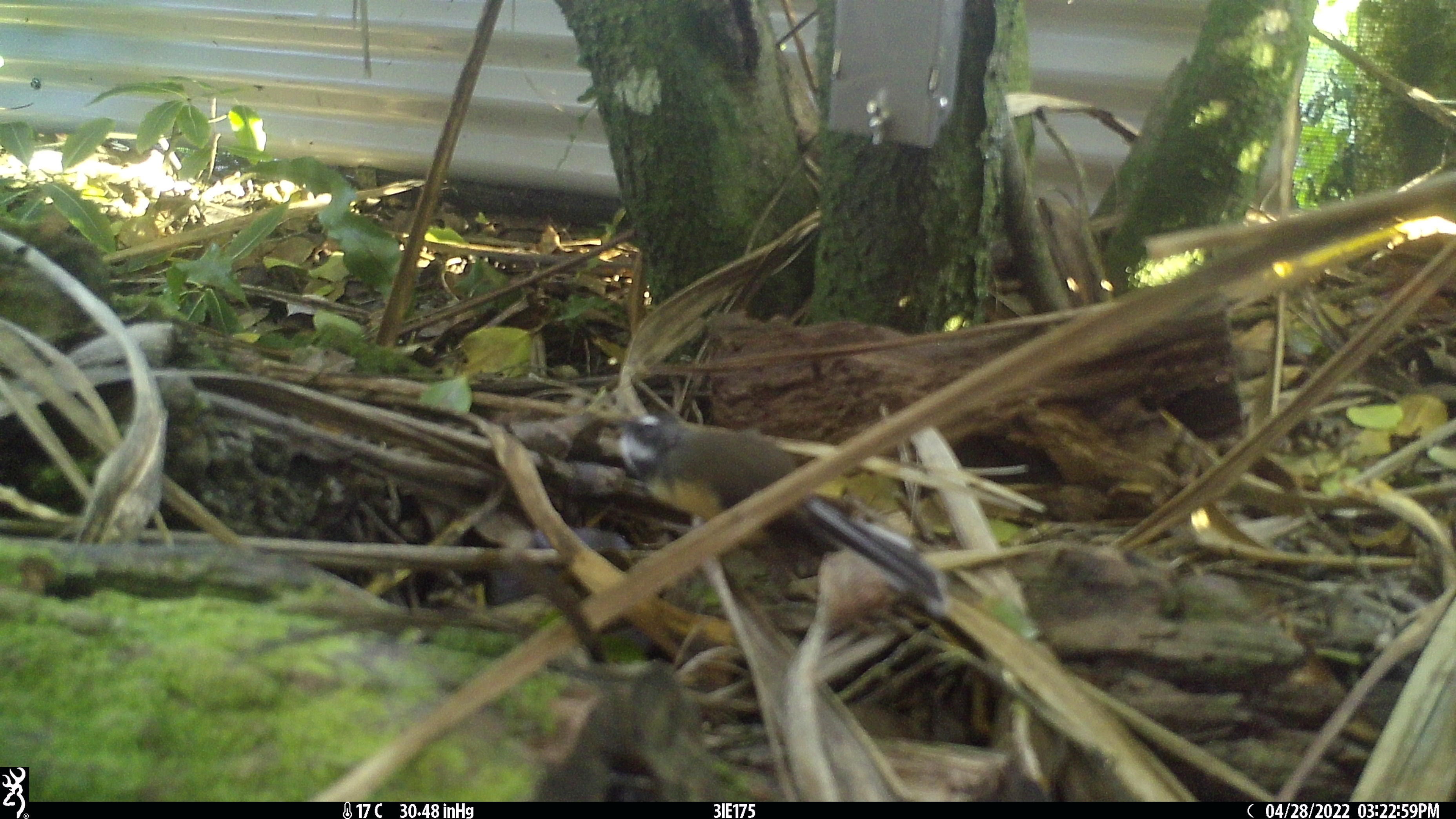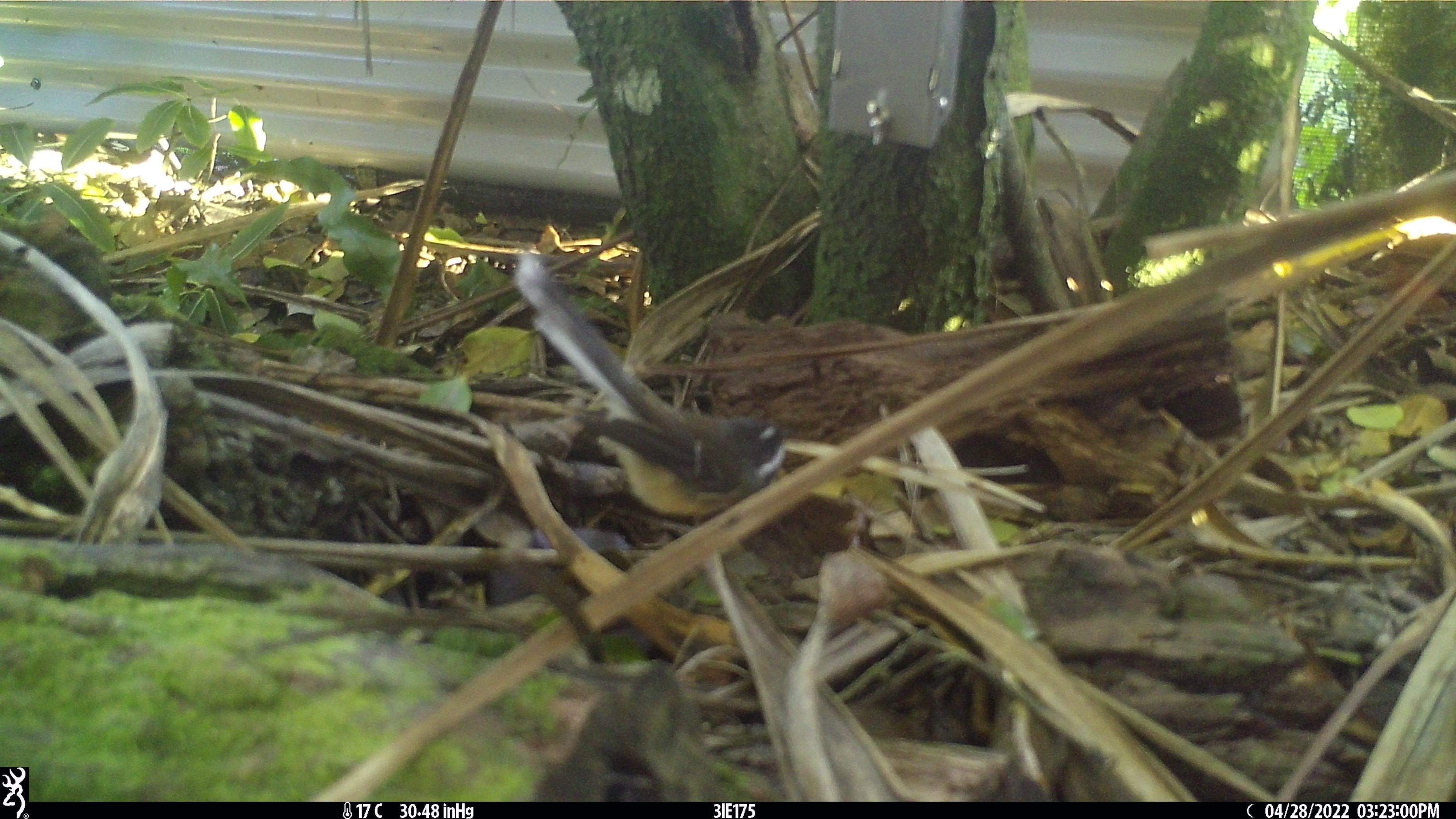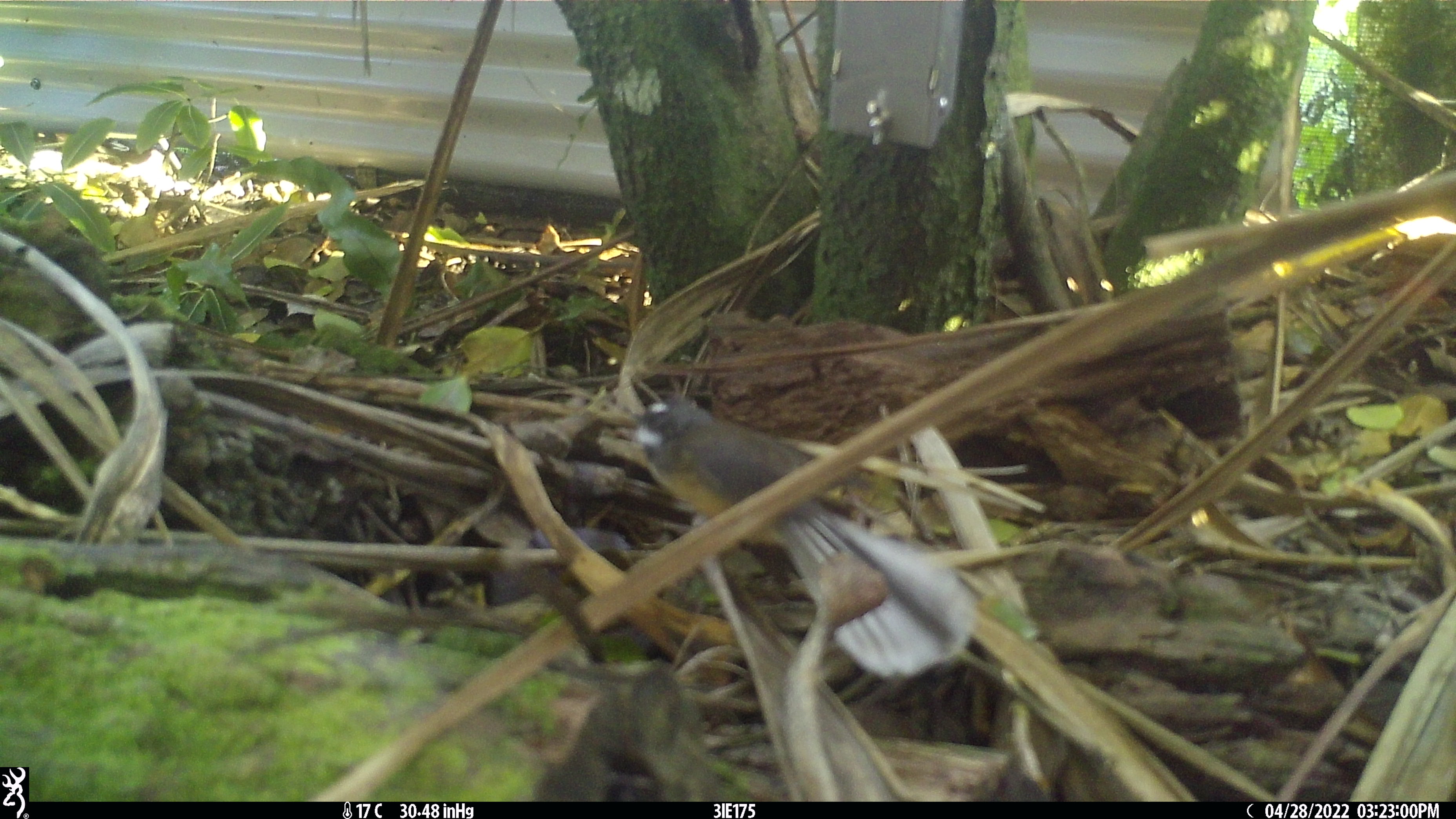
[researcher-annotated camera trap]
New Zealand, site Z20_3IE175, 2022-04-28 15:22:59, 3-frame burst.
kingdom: Animalia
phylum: Chordata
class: Aves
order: Passeriformes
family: Rhipiduridae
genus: Rhipidura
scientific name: Rhipidura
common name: fantails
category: fantail